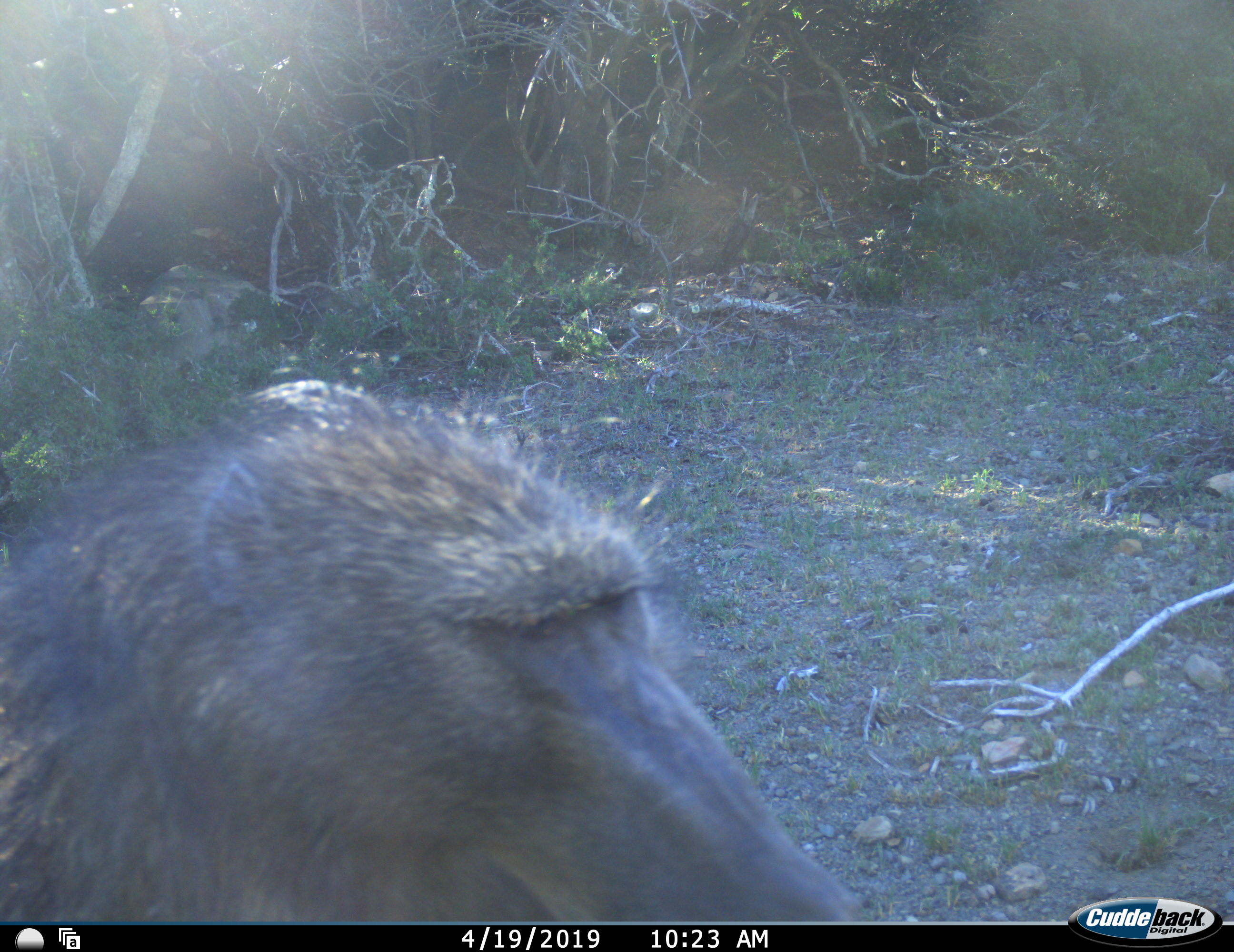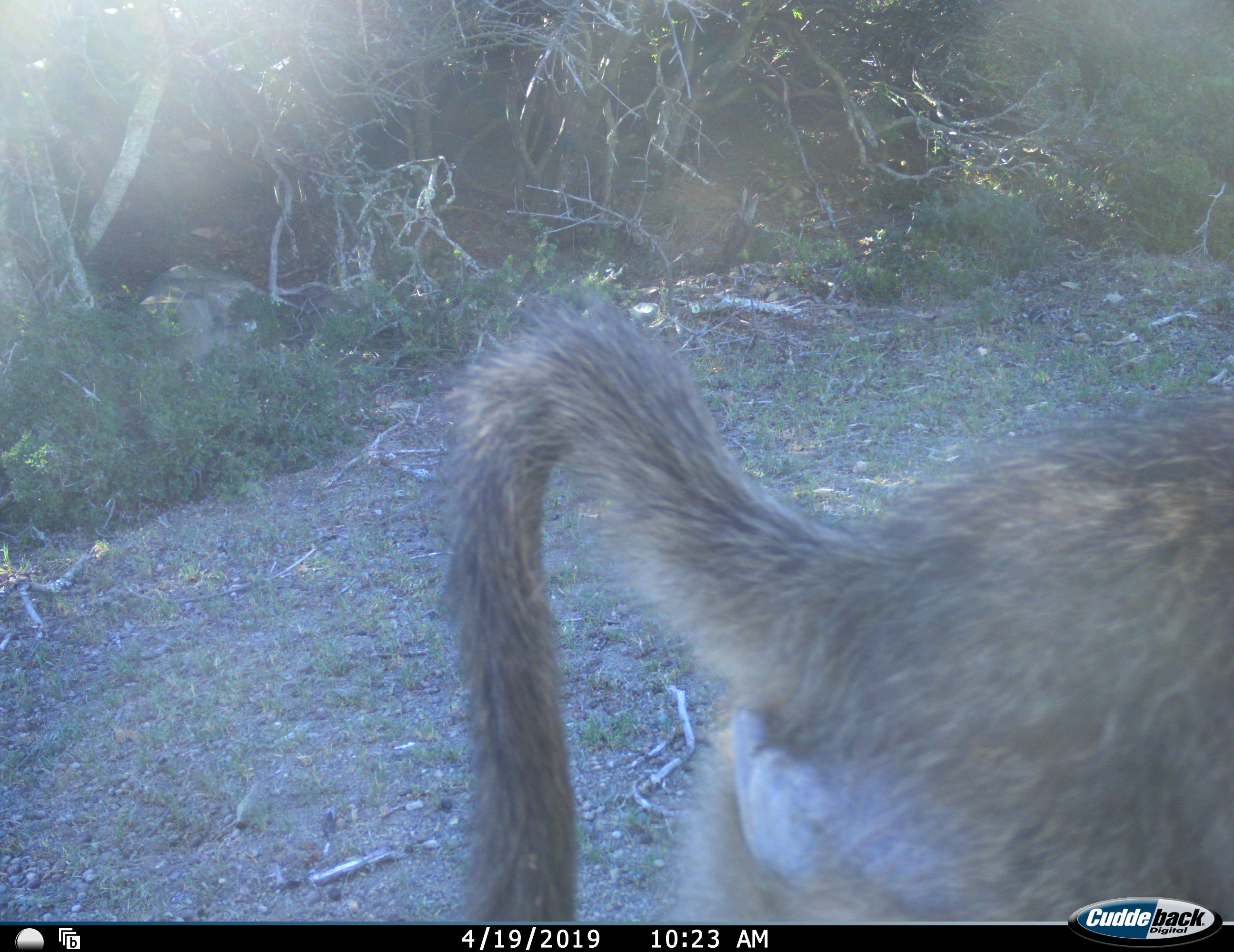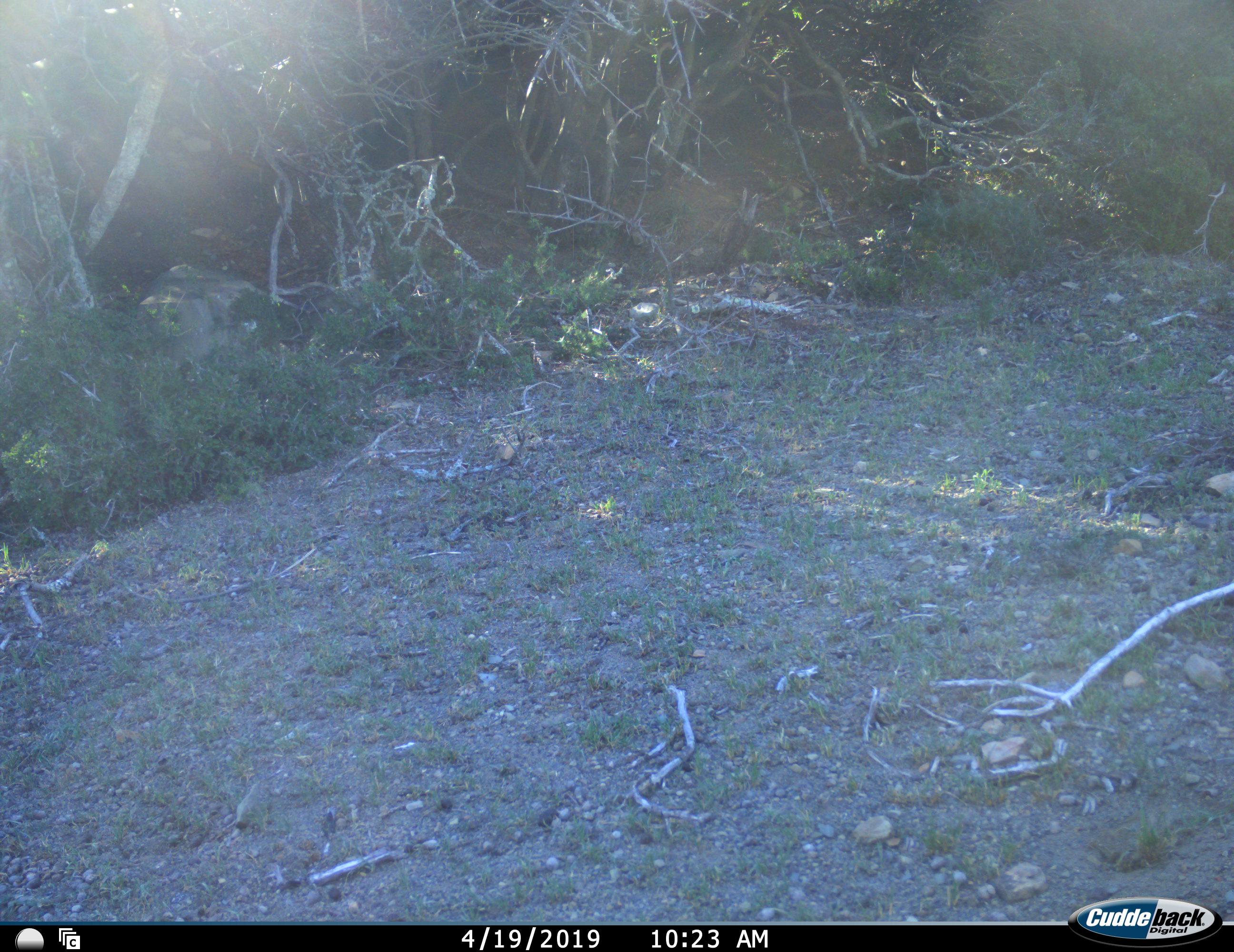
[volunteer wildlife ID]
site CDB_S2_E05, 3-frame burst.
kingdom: Animalia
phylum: Chordata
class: Mammalia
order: Primates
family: Cercopithecidae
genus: Papio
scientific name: Papio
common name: baboon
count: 1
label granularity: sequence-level